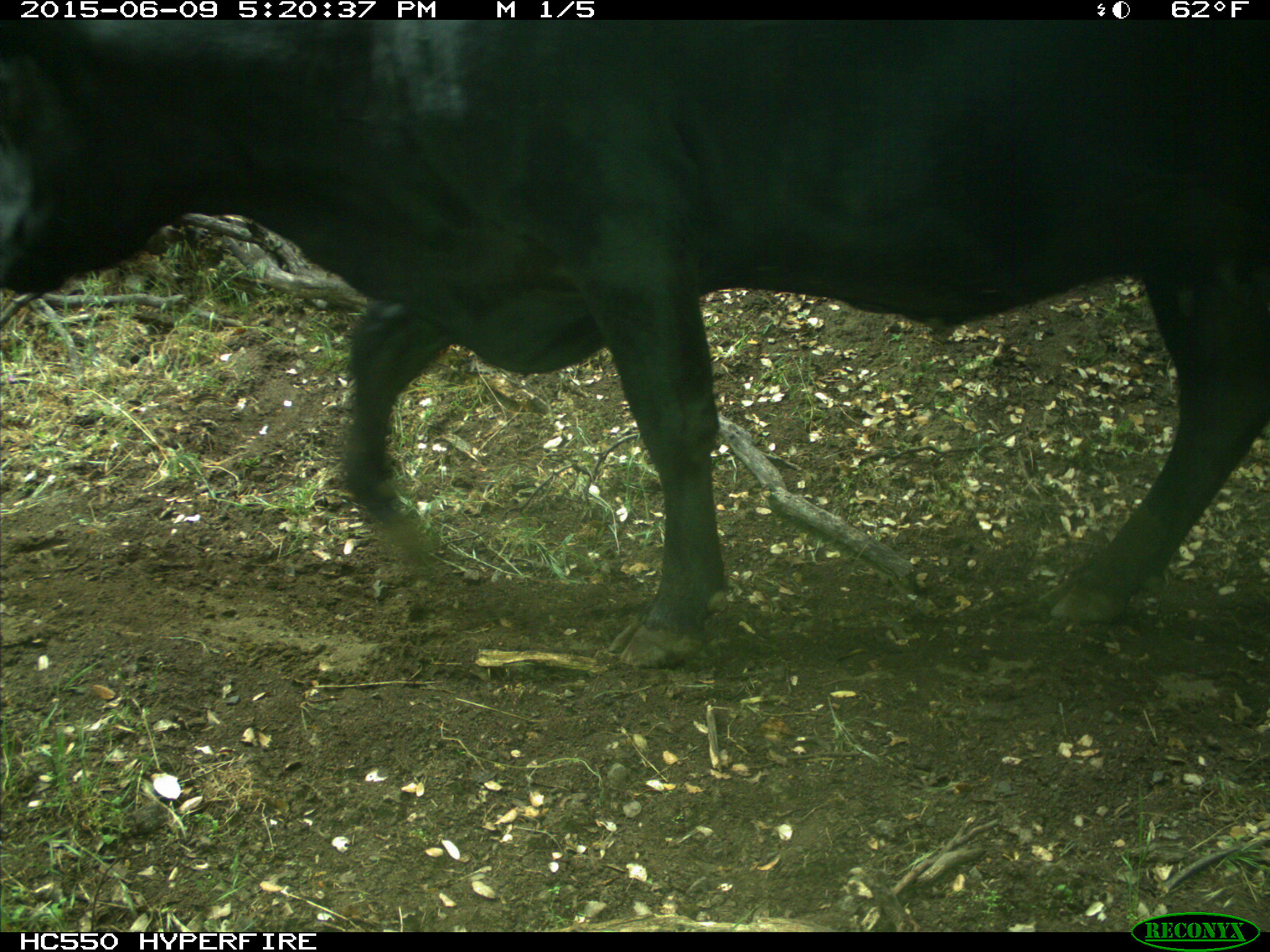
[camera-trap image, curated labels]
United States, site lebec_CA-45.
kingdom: Animalia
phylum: Chordata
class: Mammalia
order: Artiodactyla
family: Bovidae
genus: Bos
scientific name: Bos taurus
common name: domestic cow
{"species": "Bos taurus (domestic cow)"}